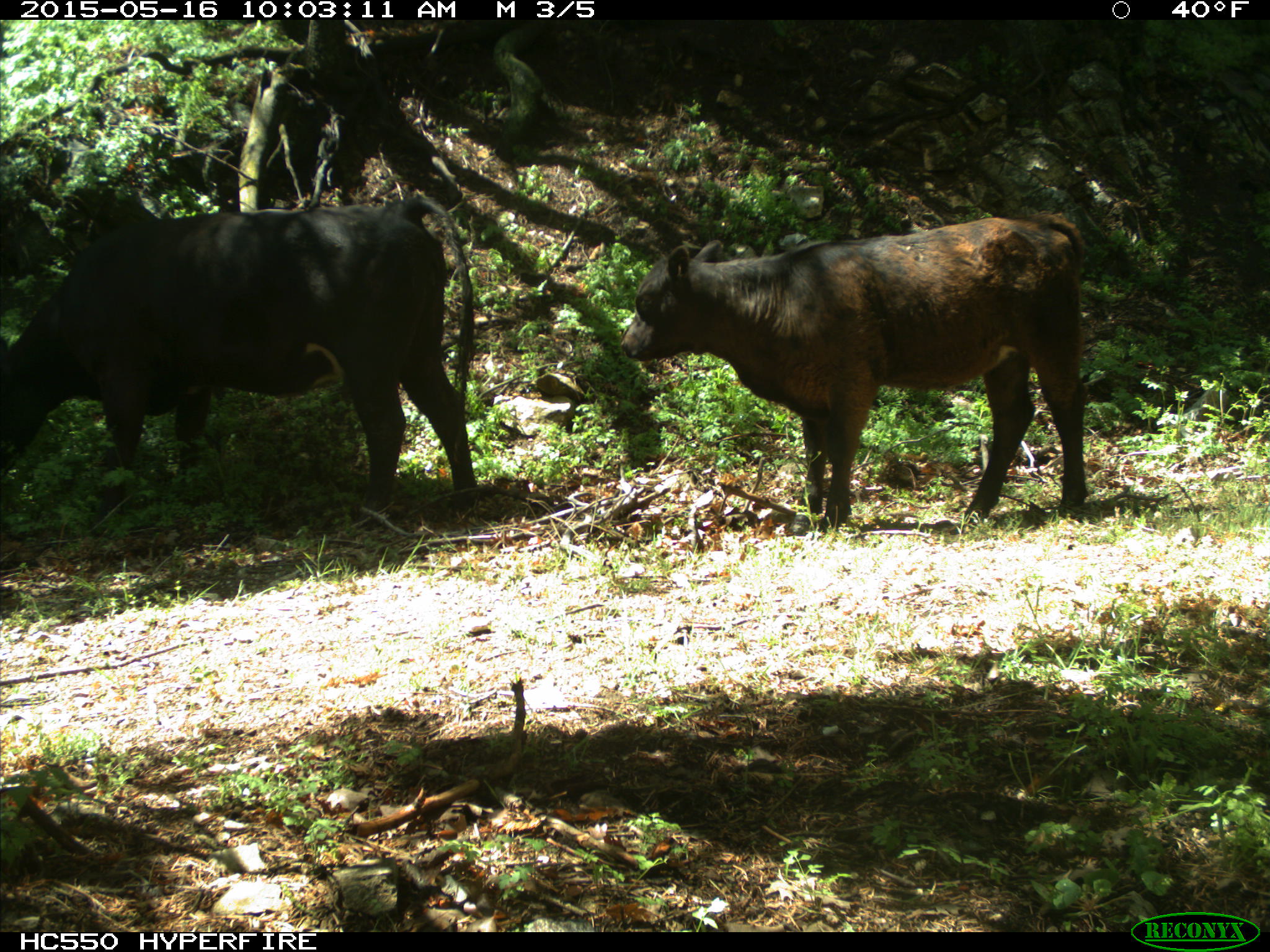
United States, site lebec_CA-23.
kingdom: Animalia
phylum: Chordata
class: Mammalia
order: Artiodactyla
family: Bovidae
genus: Bos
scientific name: Bos taurus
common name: domestic cow